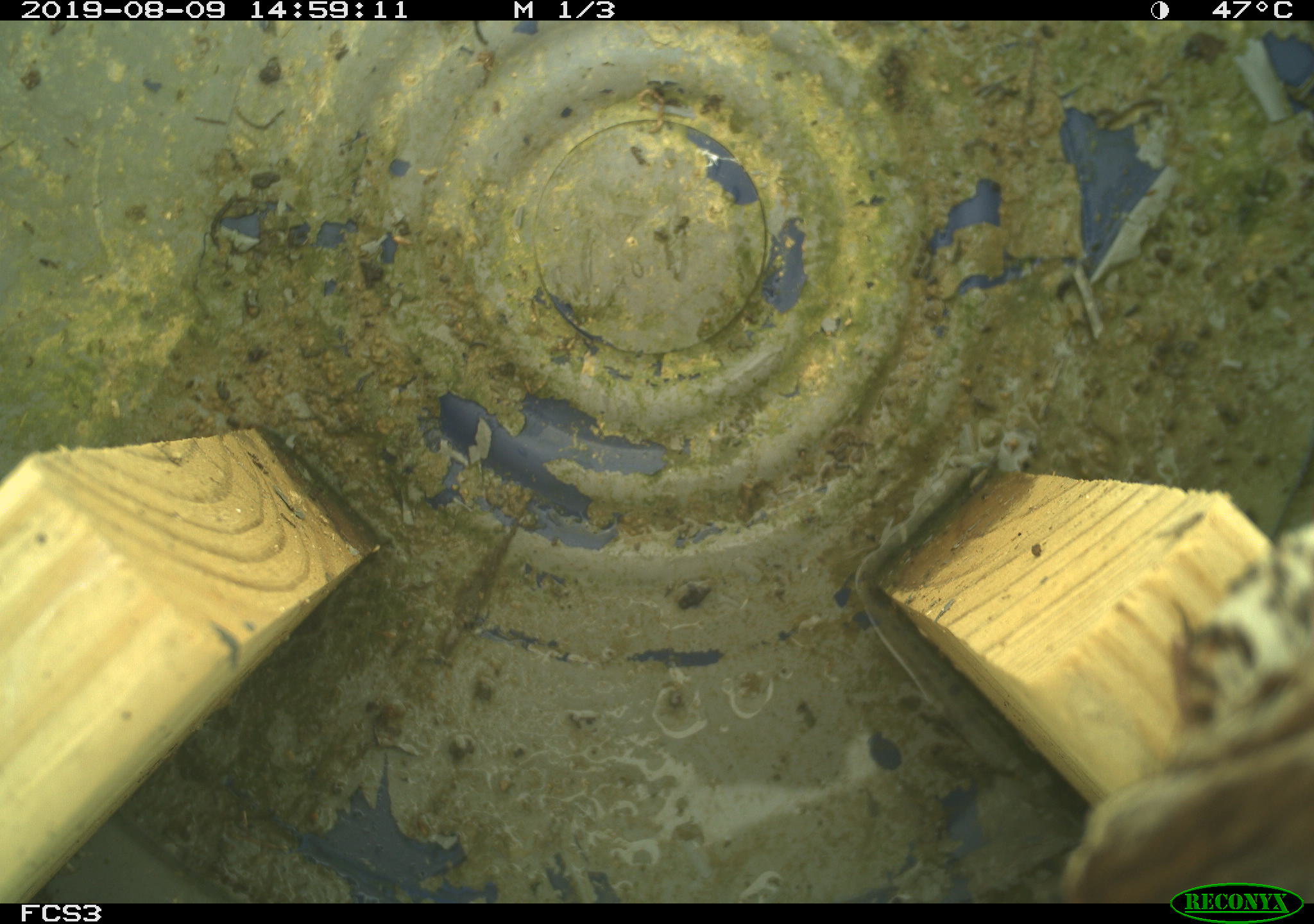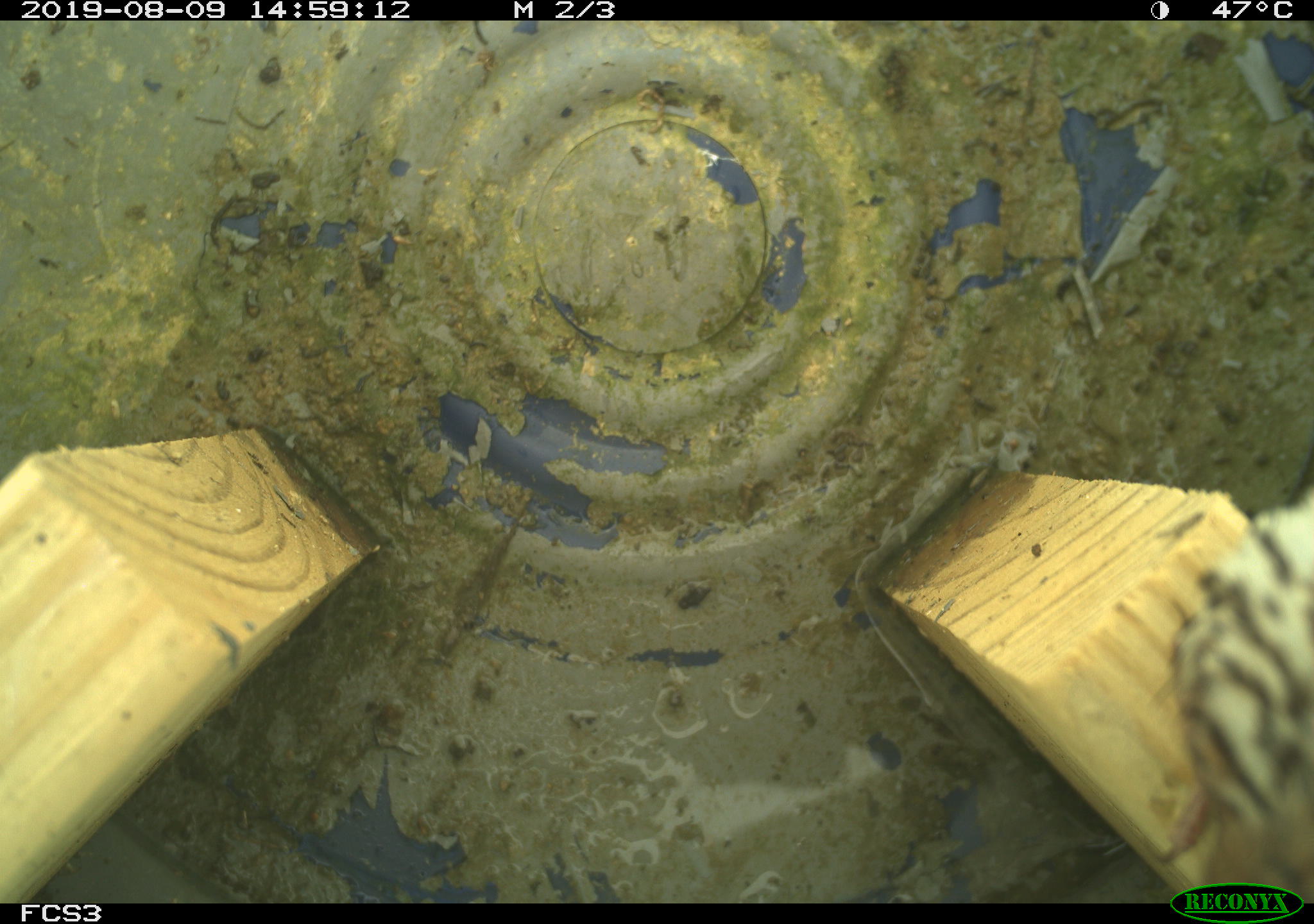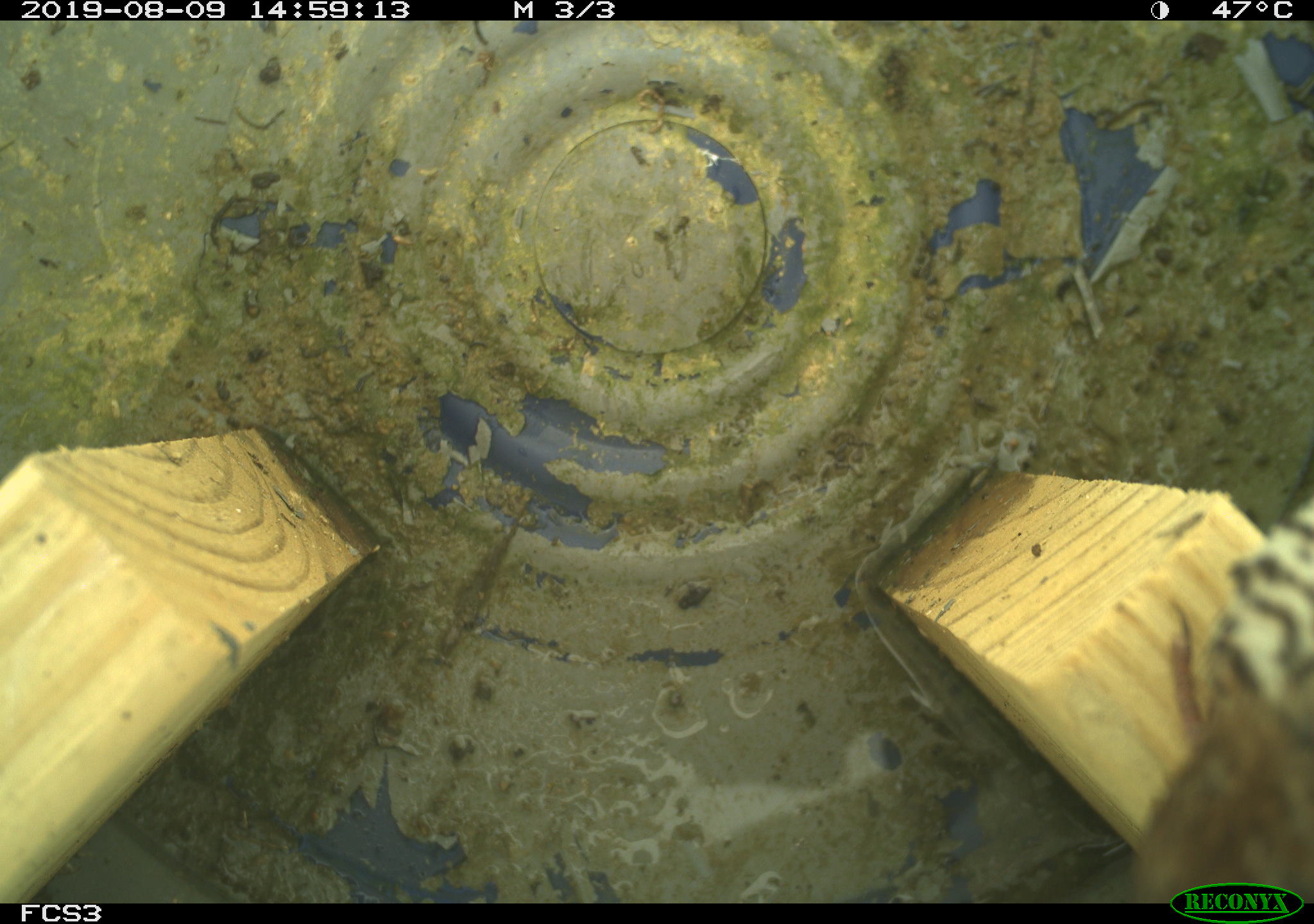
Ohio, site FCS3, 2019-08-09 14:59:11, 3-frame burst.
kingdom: Animalia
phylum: Chordata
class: Aves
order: Passeriformes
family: Passerellidae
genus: Melospiza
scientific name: Melospiza melodia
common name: song sparrow